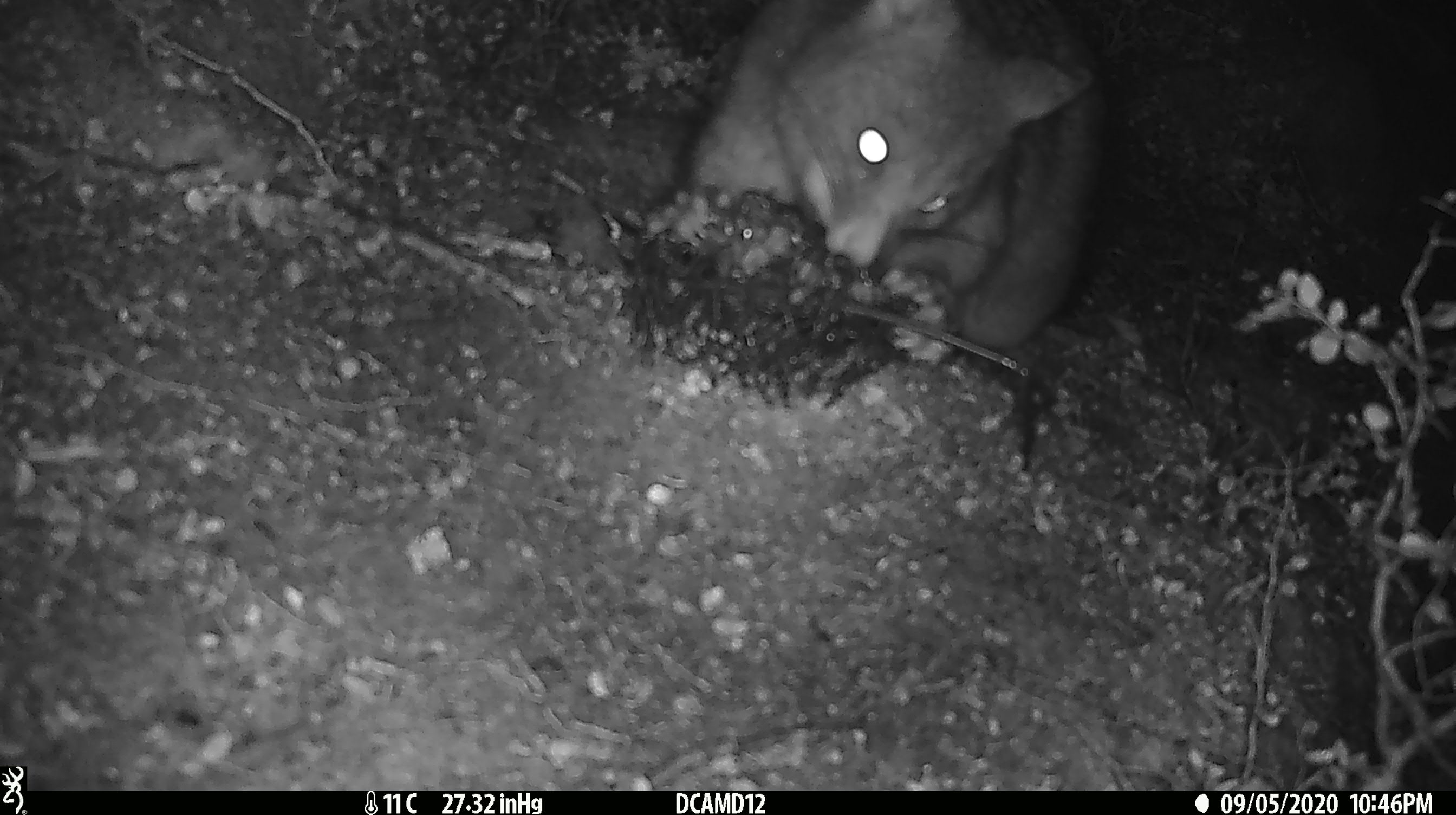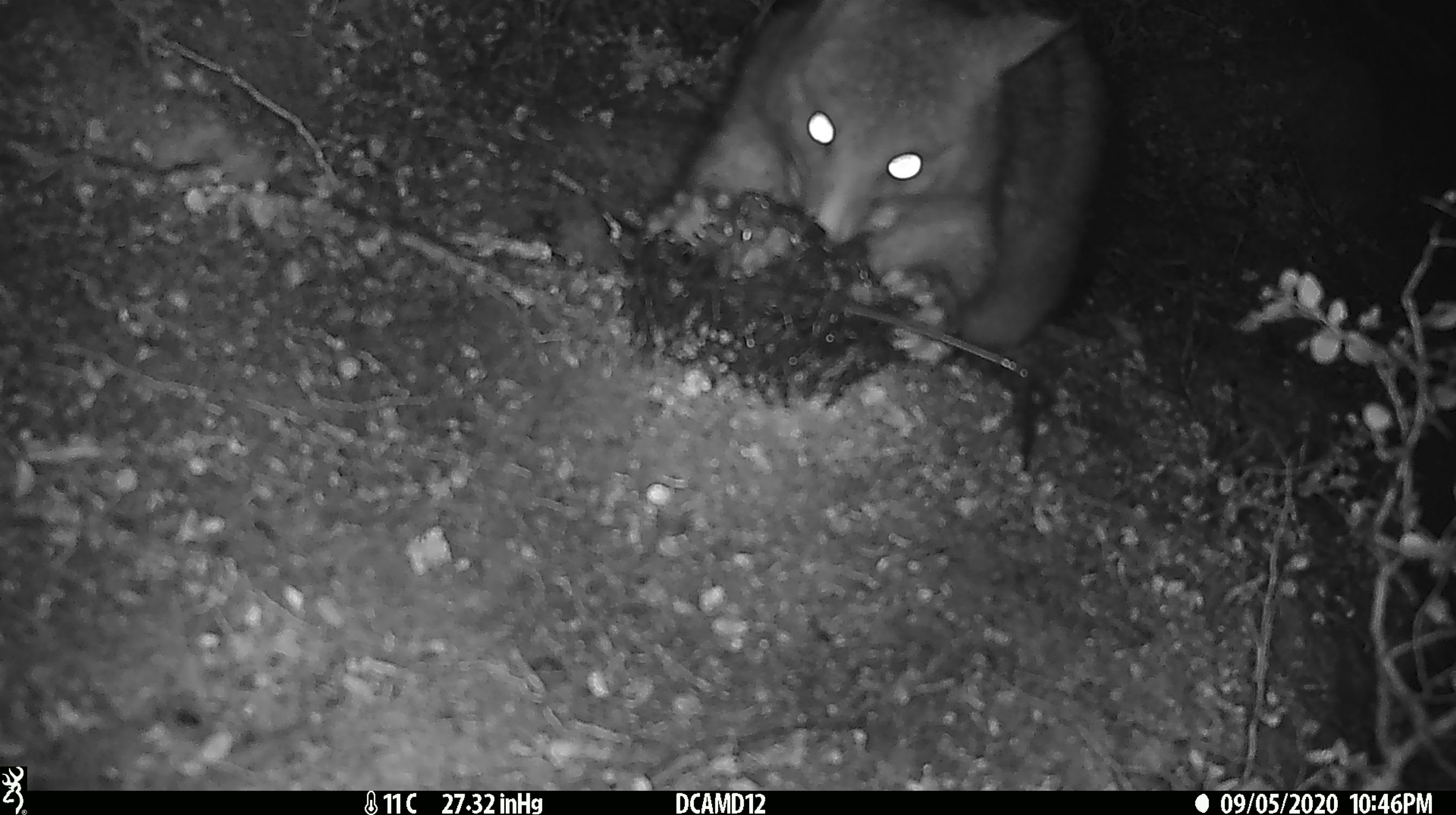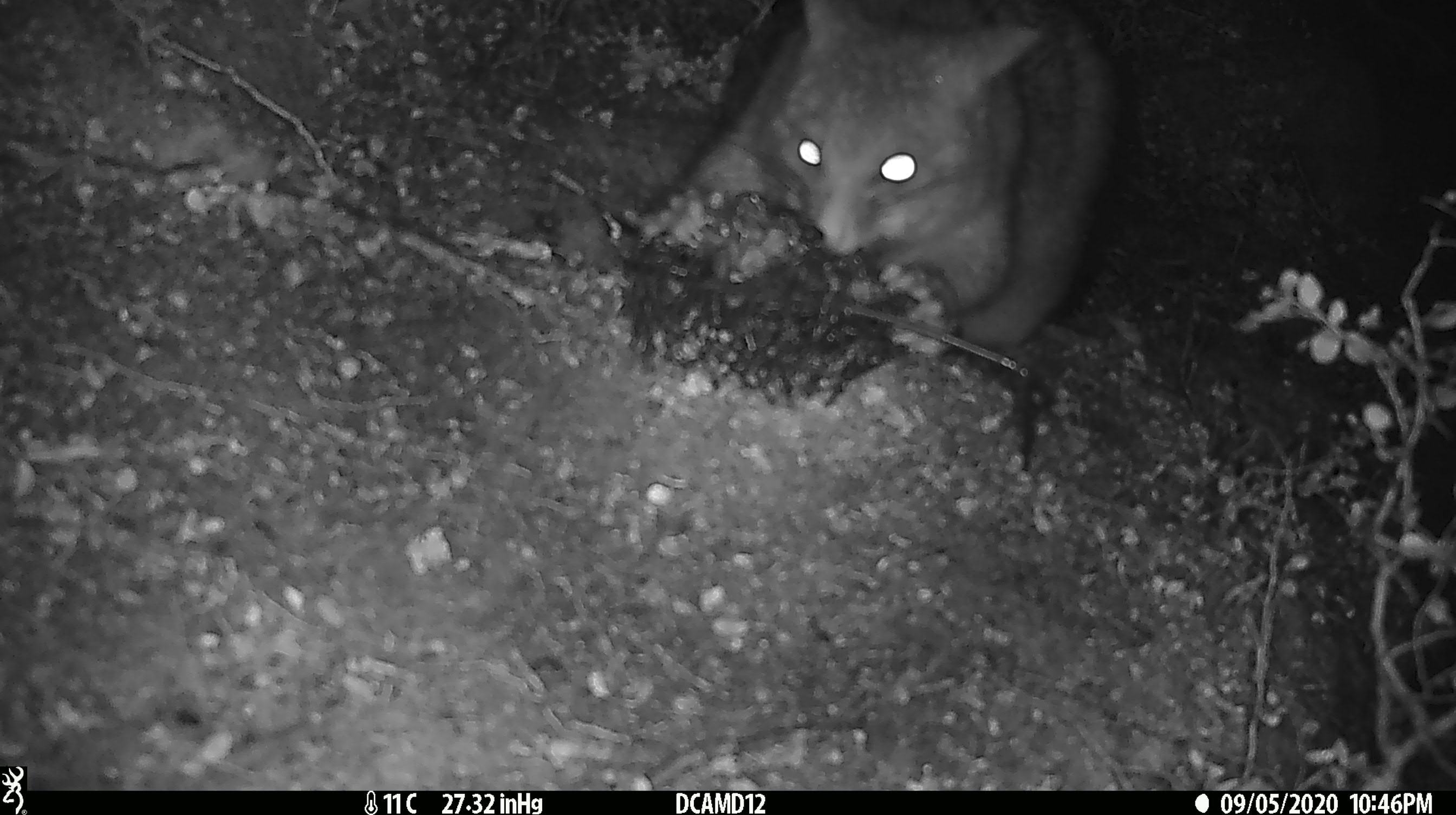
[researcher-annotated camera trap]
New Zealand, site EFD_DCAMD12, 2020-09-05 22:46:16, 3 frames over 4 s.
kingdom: Animalia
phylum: Chordata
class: Mammalia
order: Diprotodontia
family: Phalangeridae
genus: Trichosurus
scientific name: Trichosurus vulpecula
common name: common brushtail possum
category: possum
Possum (common brushtail possum) (Trichosurus vulpecula).